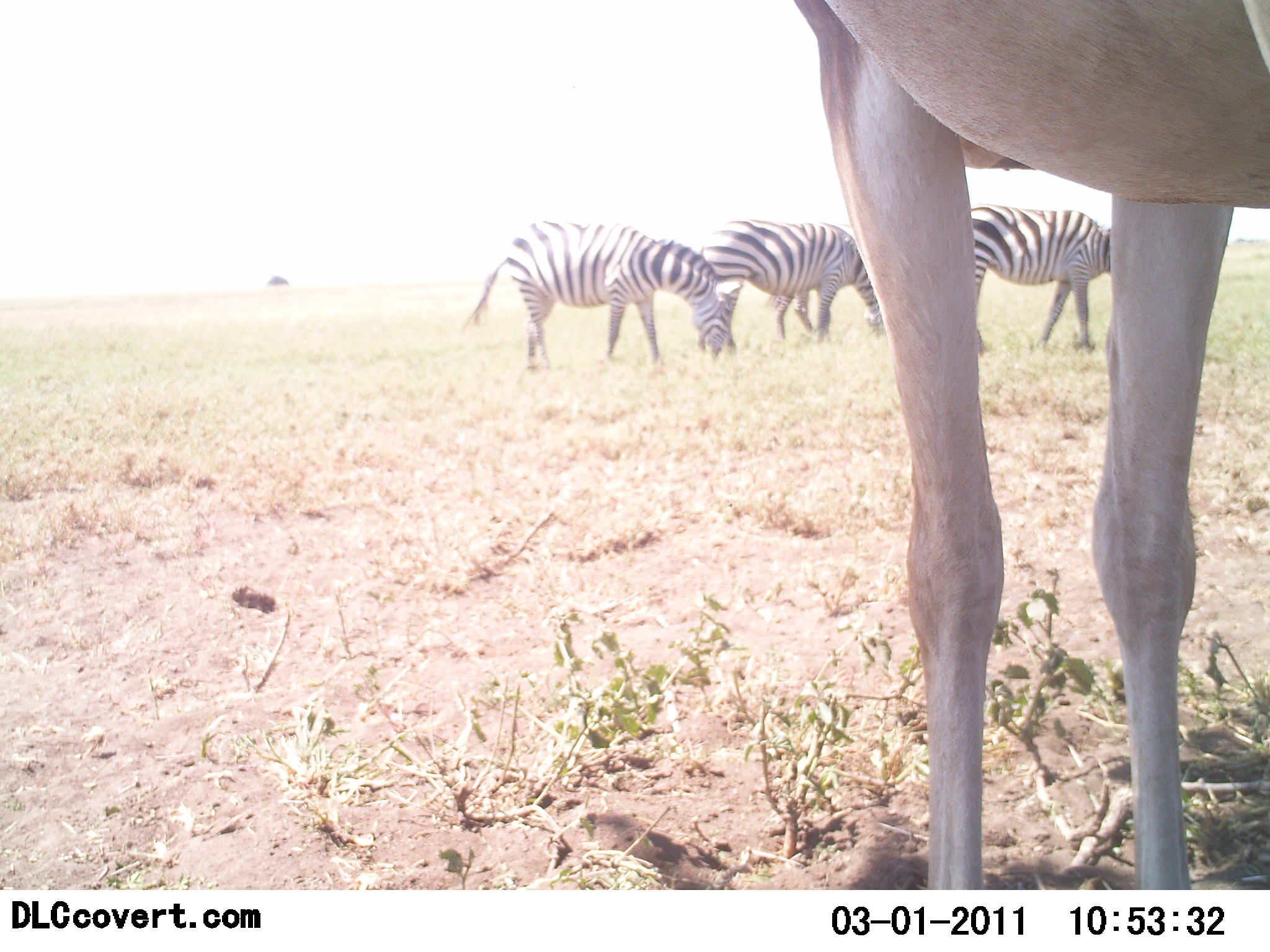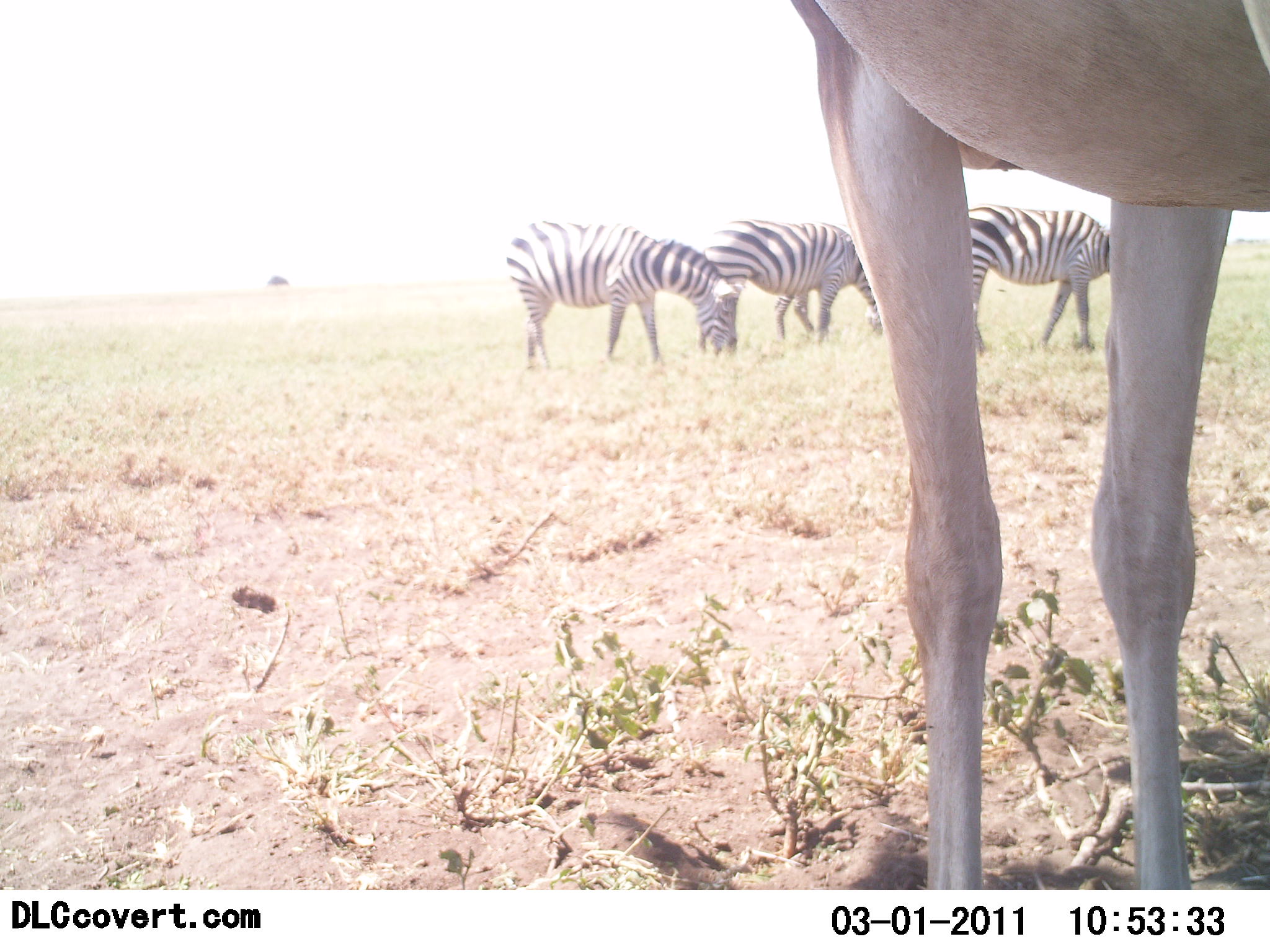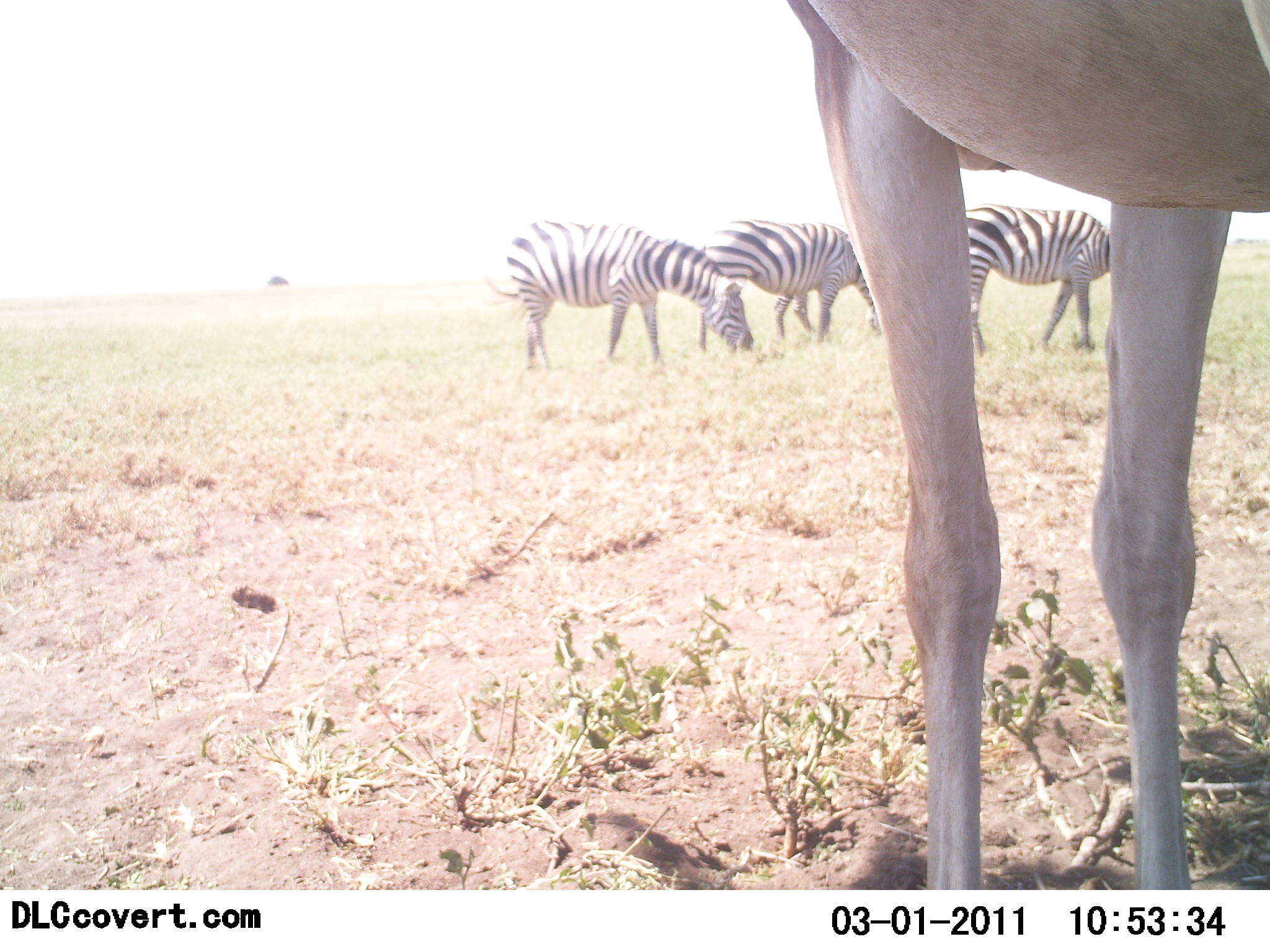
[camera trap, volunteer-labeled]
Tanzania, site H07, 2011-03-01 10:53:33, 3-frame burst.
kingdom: Animalia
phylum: Chordata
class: Mammalia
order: Artiodactyla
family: Bovidae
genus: Nanger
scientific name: Nanger granti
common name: grant's gazelle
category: gazellegrants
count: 1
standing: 100%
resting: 0%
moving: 0%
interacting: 0%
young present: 0%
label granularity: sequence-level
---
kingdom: Animalia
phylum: Chordata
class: Mammalia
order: Perissodactyla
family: Equidae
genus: Equus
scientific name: Equus quagga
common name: plains zebra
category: zebra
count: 3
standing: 36%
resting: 0%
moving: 0%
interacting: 0%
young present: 0%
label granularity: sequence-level